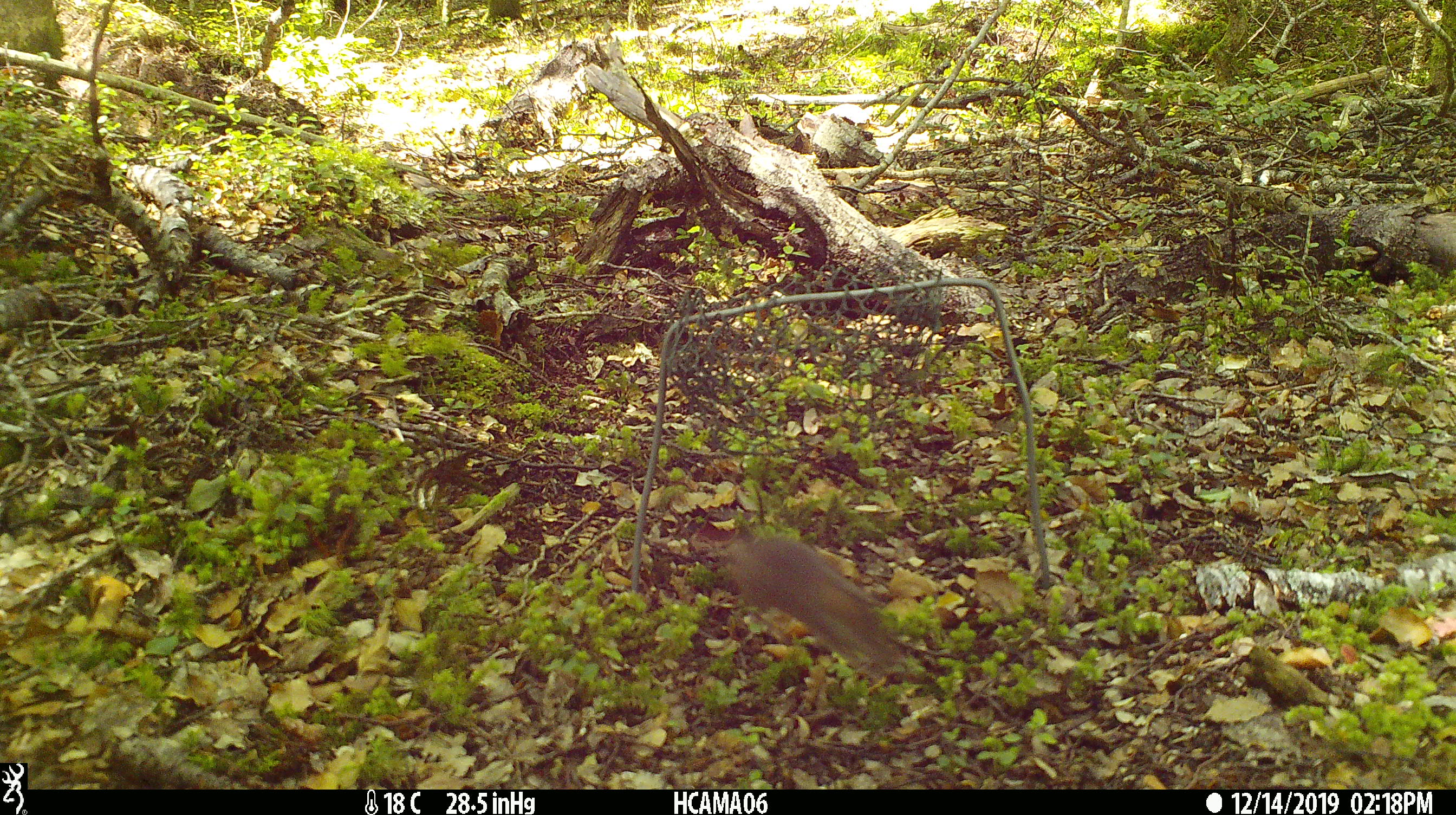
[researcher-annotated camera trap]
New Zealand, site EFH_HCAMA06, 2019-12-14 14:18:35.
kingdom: Animalia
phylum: Chordata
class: Mammalia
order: Rodentia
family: Muridae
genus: Mus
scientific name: Mus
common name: mouse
Mouse (Mus).